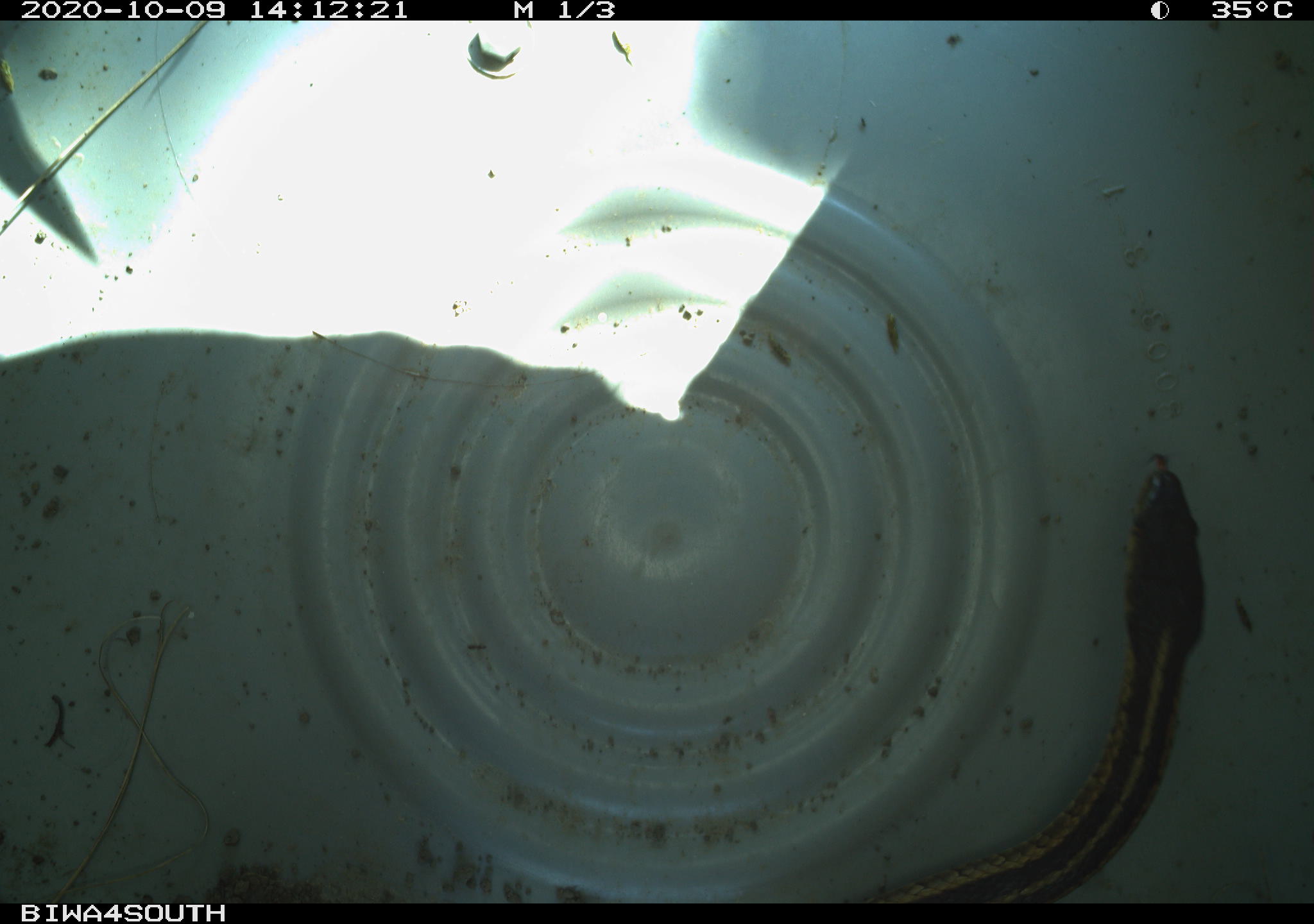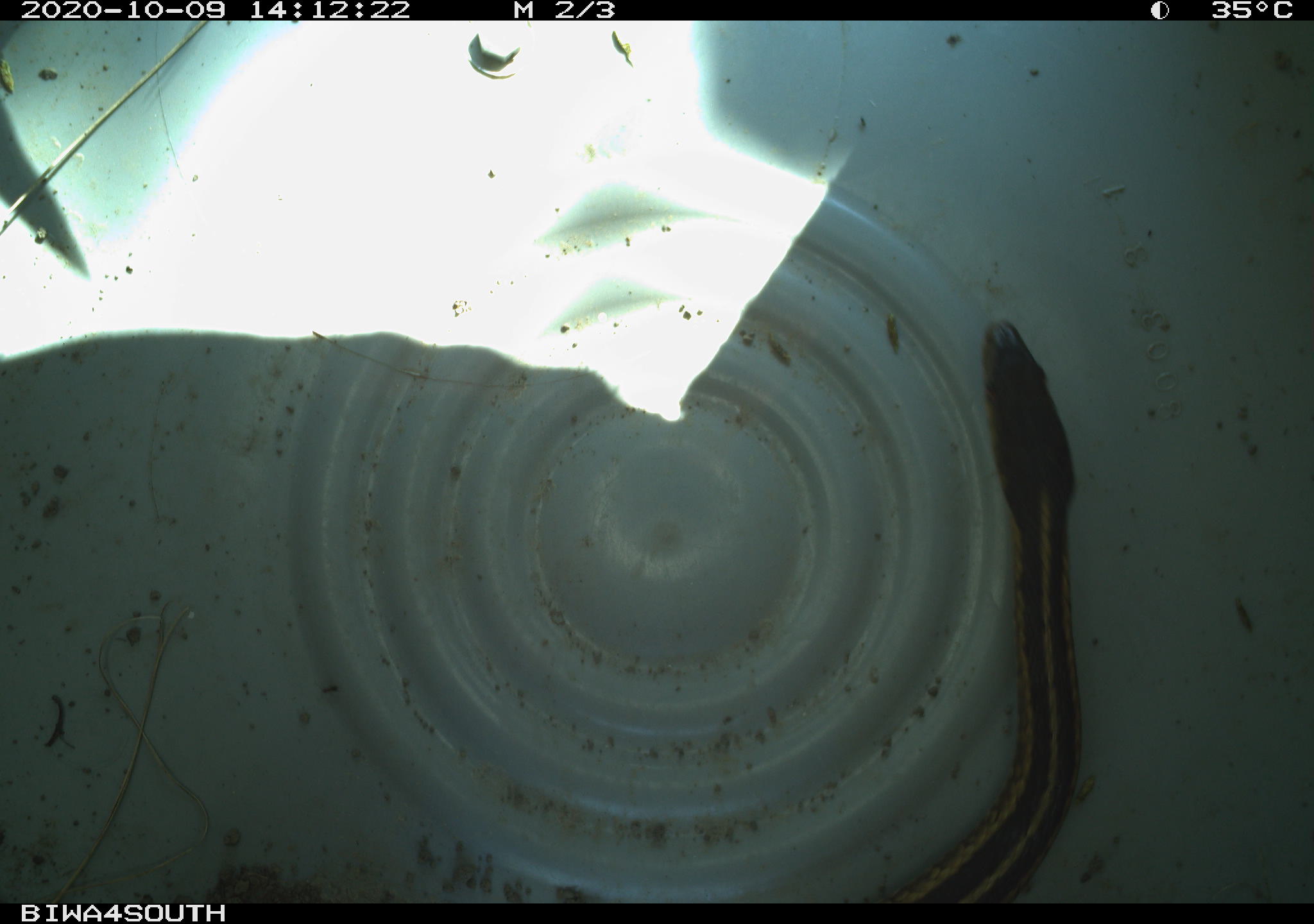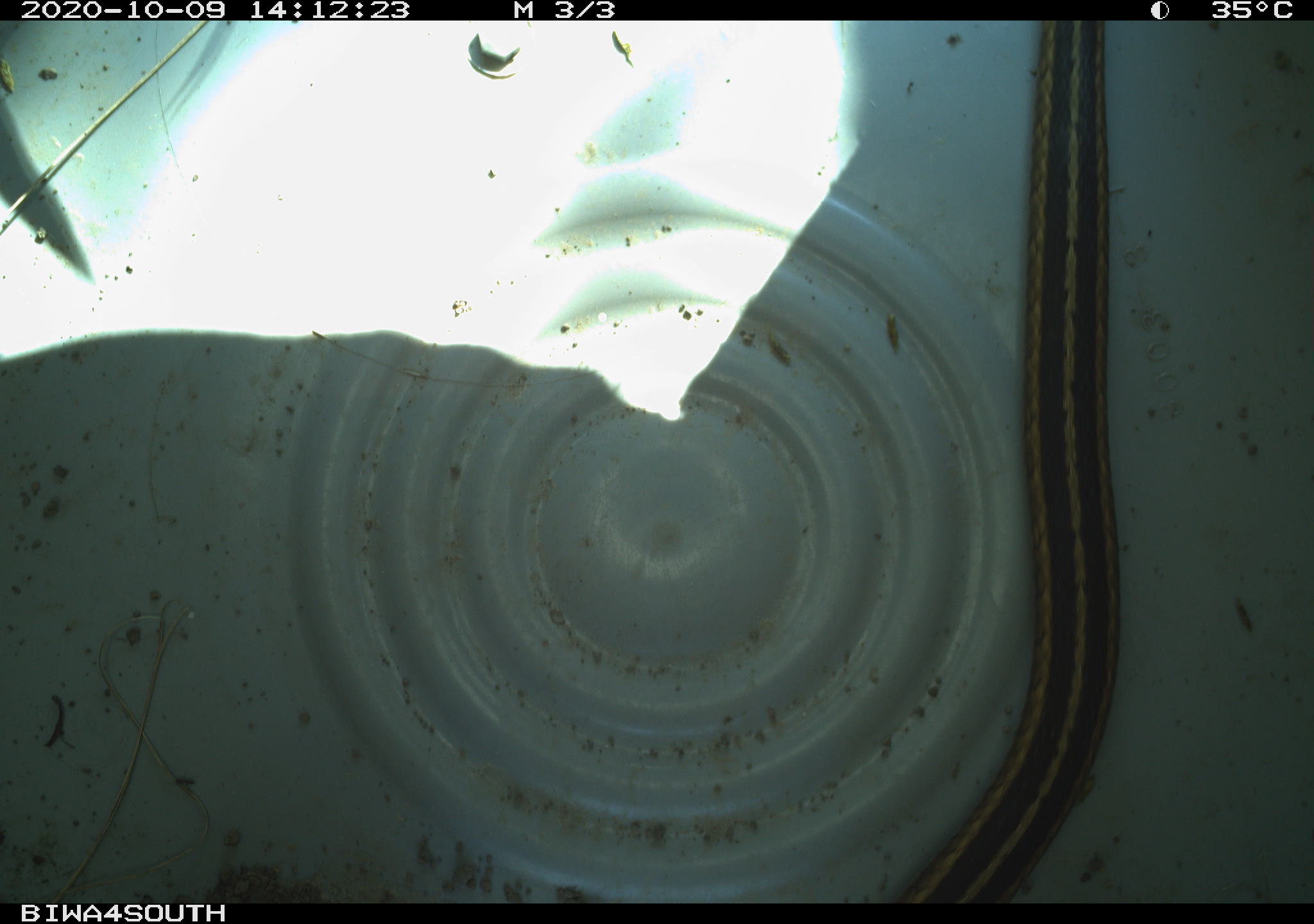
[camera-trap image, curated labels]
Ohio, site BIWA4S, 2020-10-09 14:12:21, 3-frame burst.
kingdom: Animalia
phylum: Chordata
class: Reptilia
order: Squamata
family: Colubridae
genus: Thamnophis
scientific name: Thamnophis sirtalis sirtalis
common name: eastern gartersnake